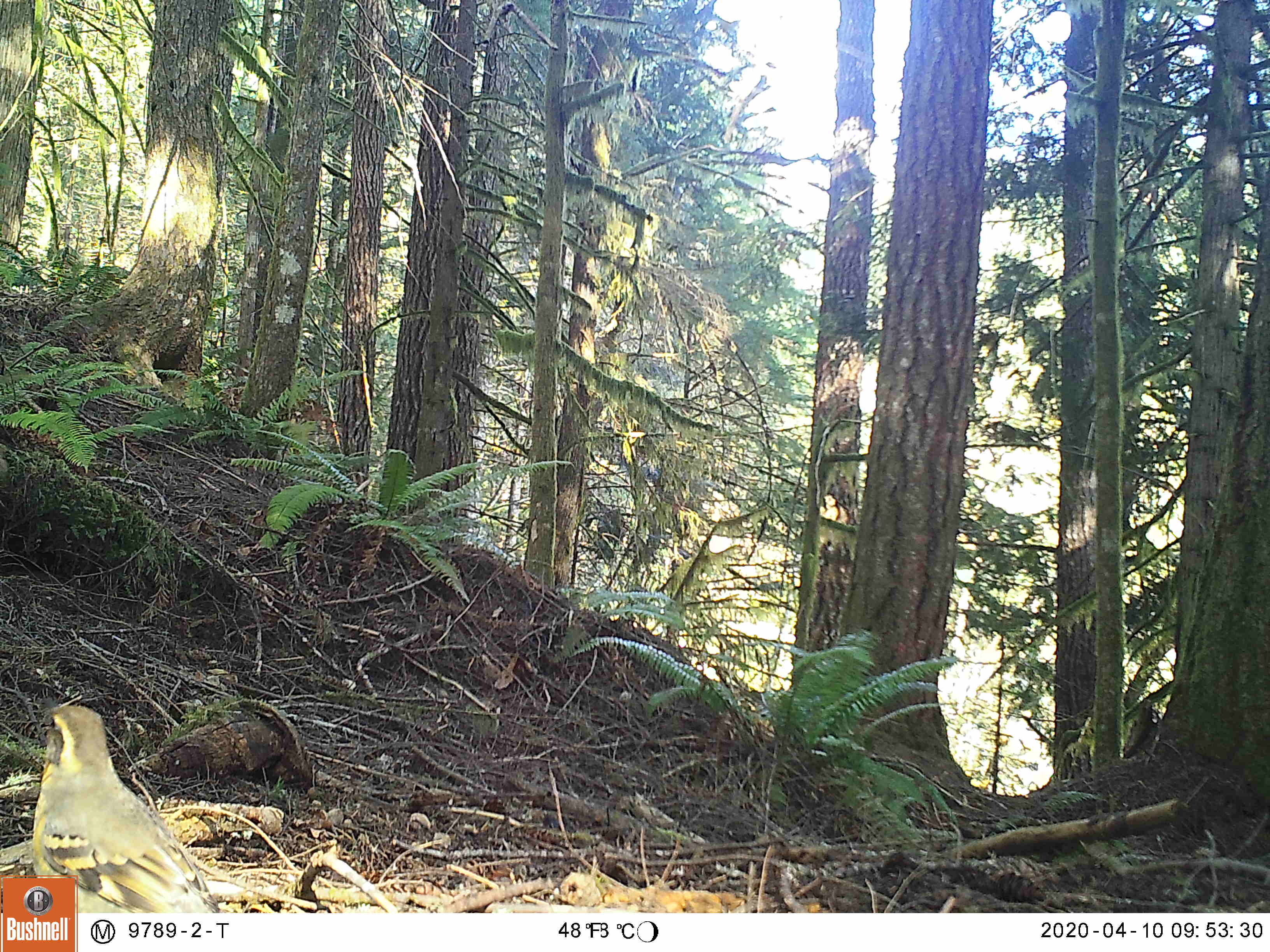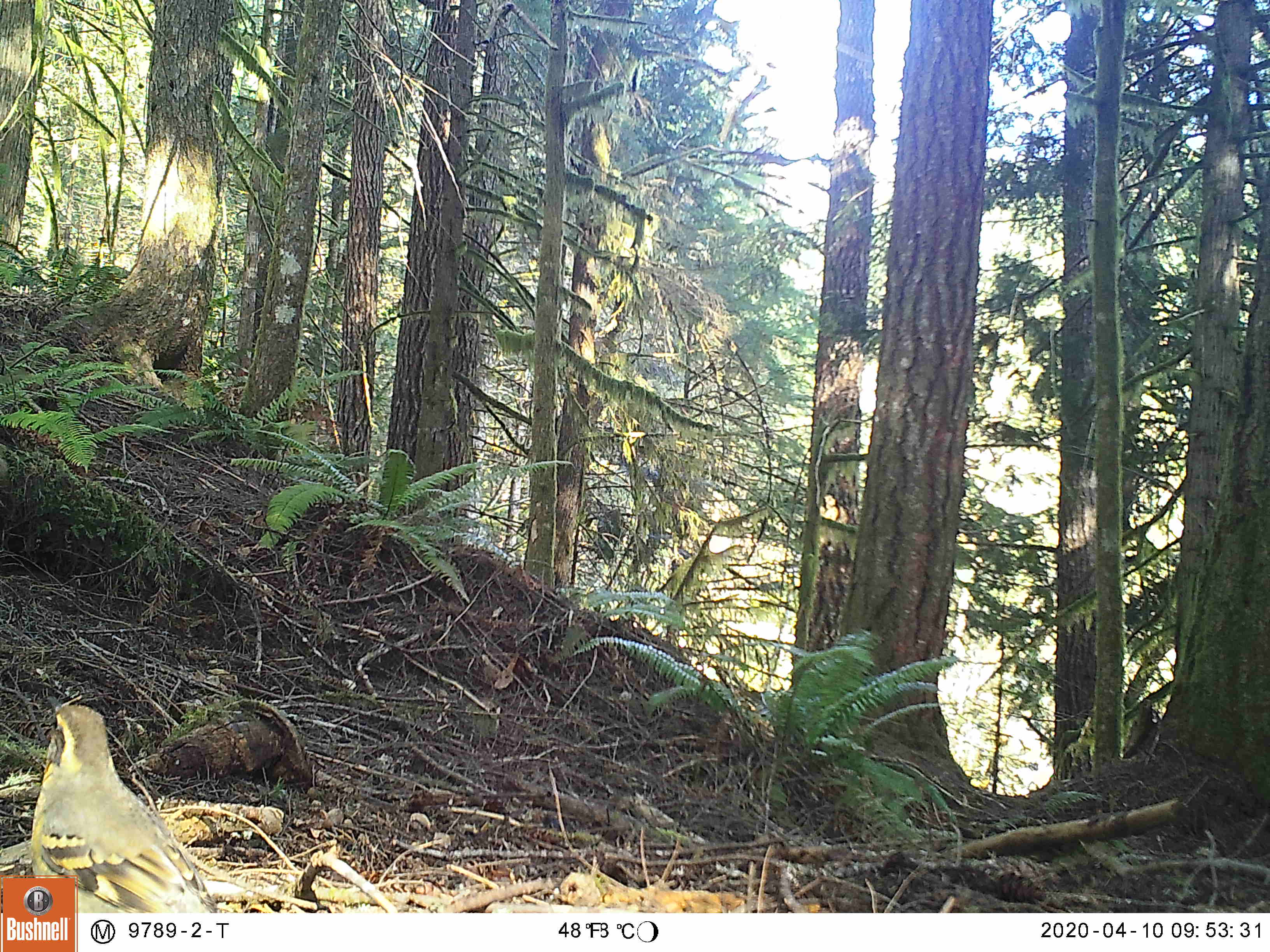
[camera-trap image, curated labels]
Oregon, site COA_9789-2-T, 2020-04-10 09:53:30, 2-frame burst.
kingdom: Animalia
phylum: Chordata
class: Aves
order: Passeriformes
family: Turdidae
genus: Ixoreus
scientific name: Ixoreus naevius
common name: varied thrush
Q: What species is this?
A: Varied thrush (Ixoreus naevius).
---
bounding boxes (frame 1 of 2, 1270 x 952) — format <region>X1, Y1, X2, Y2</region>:
varied thrush: <region>26, 705, 208, 873</region>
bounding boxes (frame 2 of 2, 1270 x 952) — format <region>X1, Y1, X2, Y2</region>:
varied thrush: <region>32, 701, 202, 875</region>